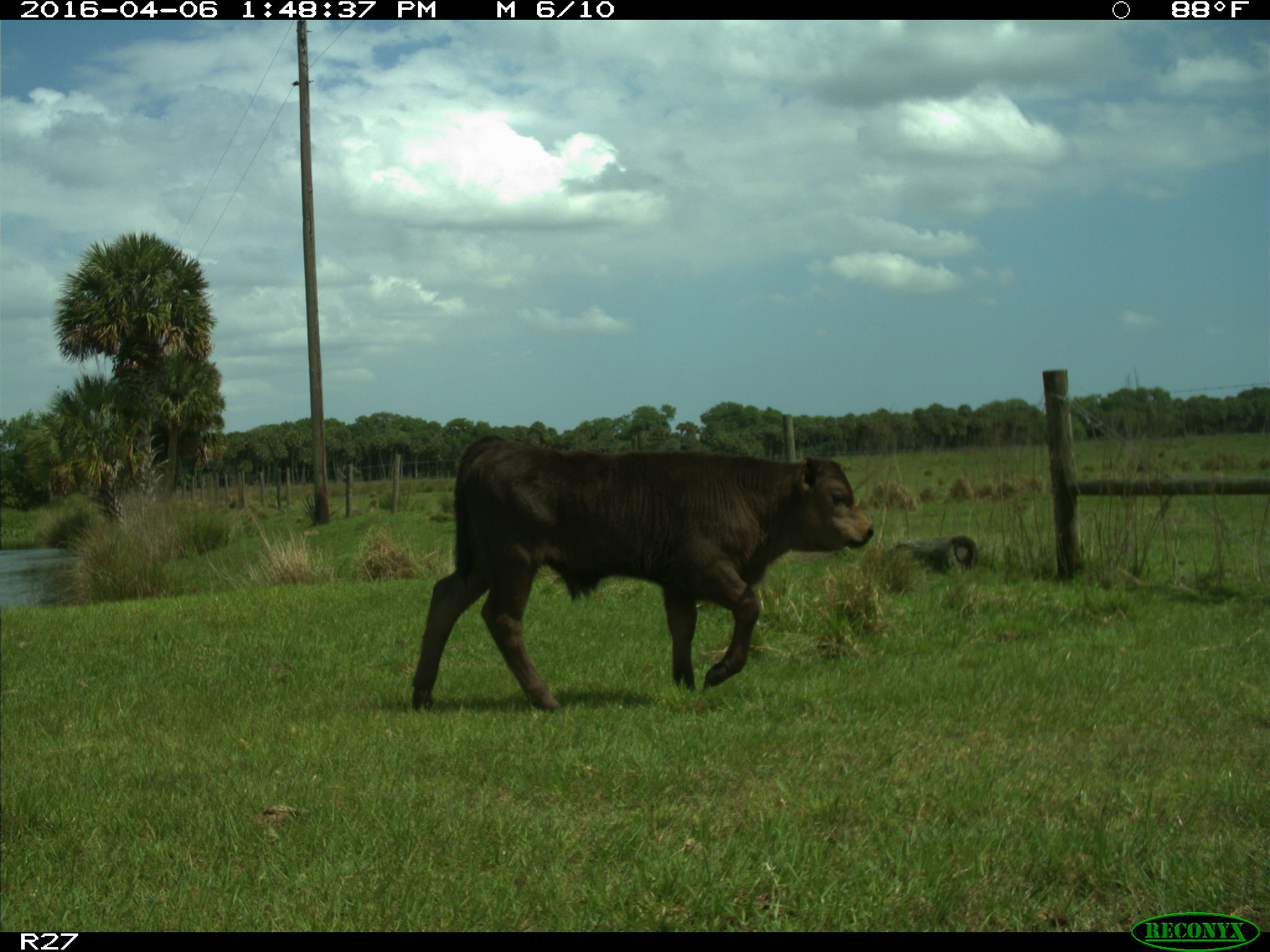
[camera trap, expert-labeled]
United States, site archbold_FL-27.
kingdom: Animalia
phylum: Chordata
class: Mammalia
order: Artiodactyla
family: Bovidae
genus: Bos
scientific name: Bos taurus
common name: domestic cow